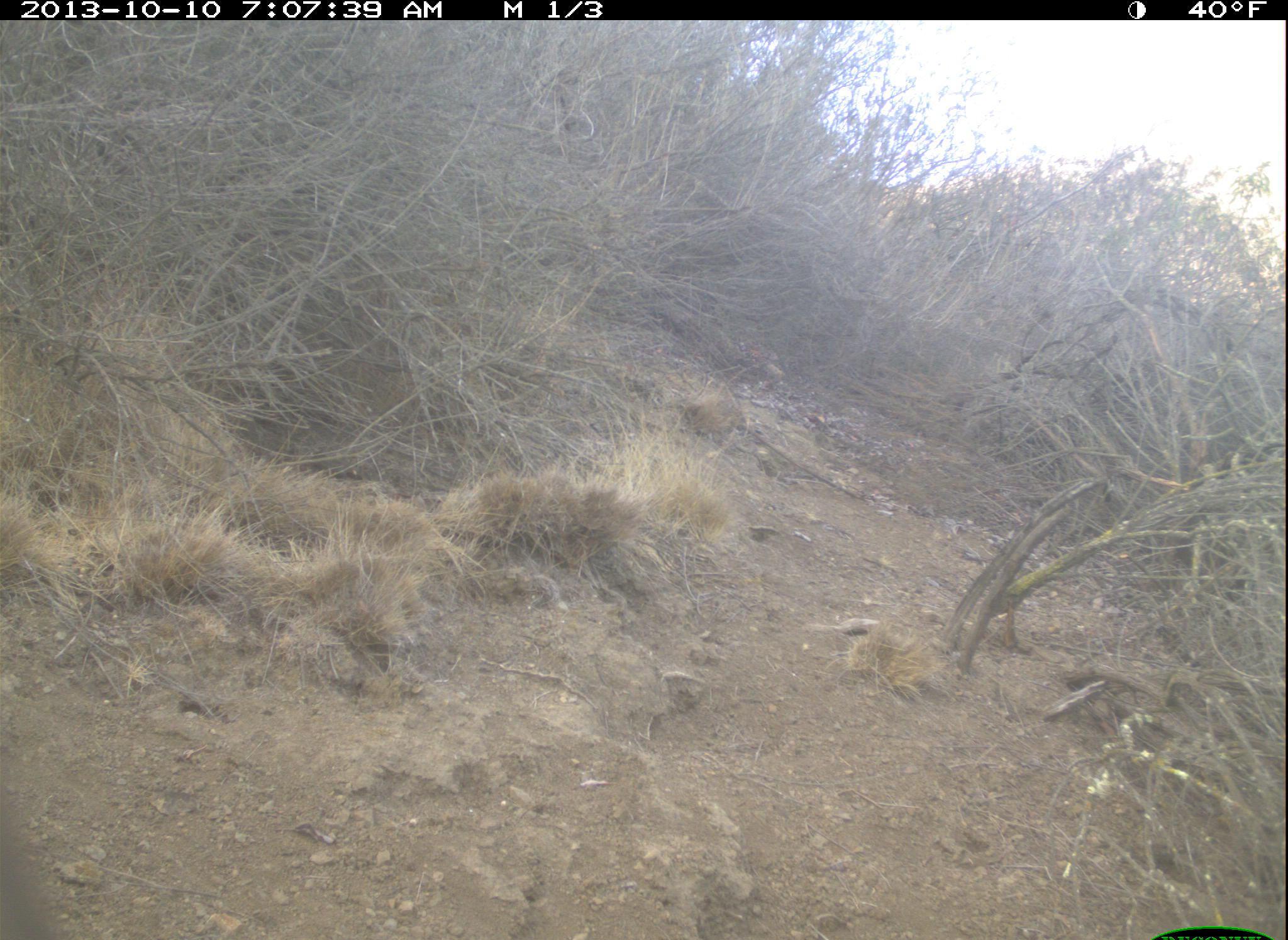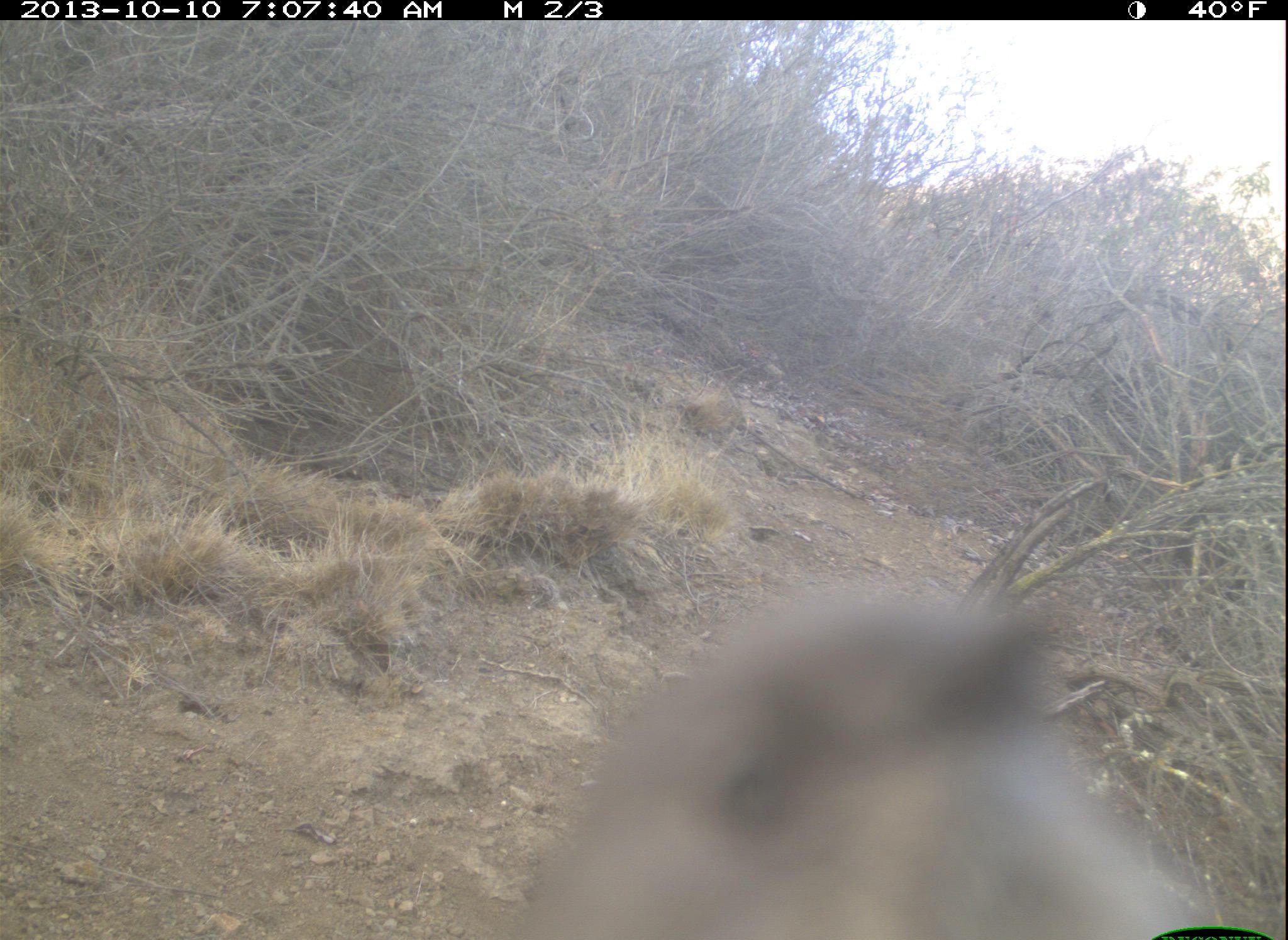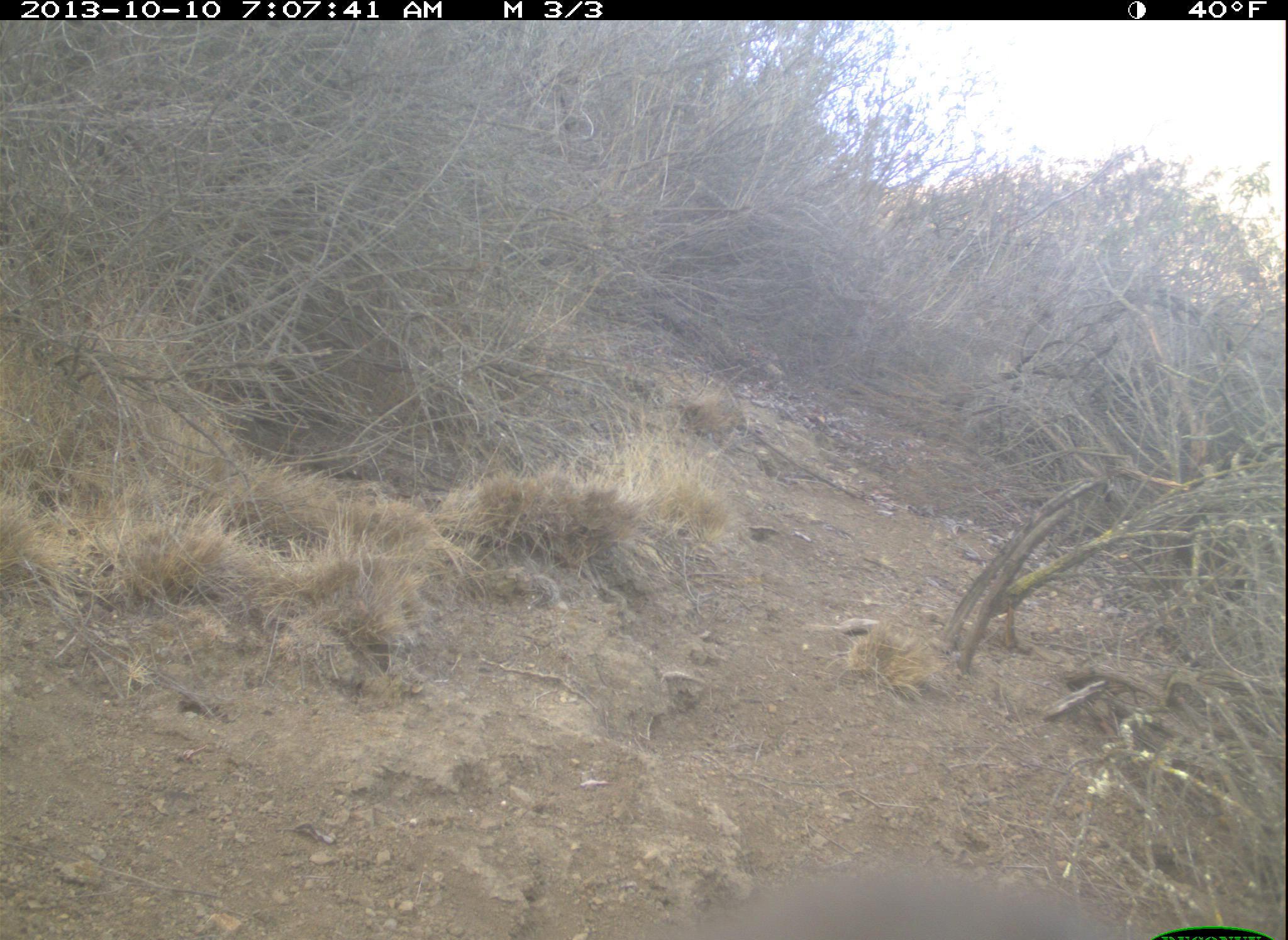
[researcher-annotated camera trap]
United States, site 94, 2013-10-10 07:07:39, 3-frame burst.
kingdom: Animalia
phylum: Chordata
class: Aves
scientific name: Aves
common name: bird